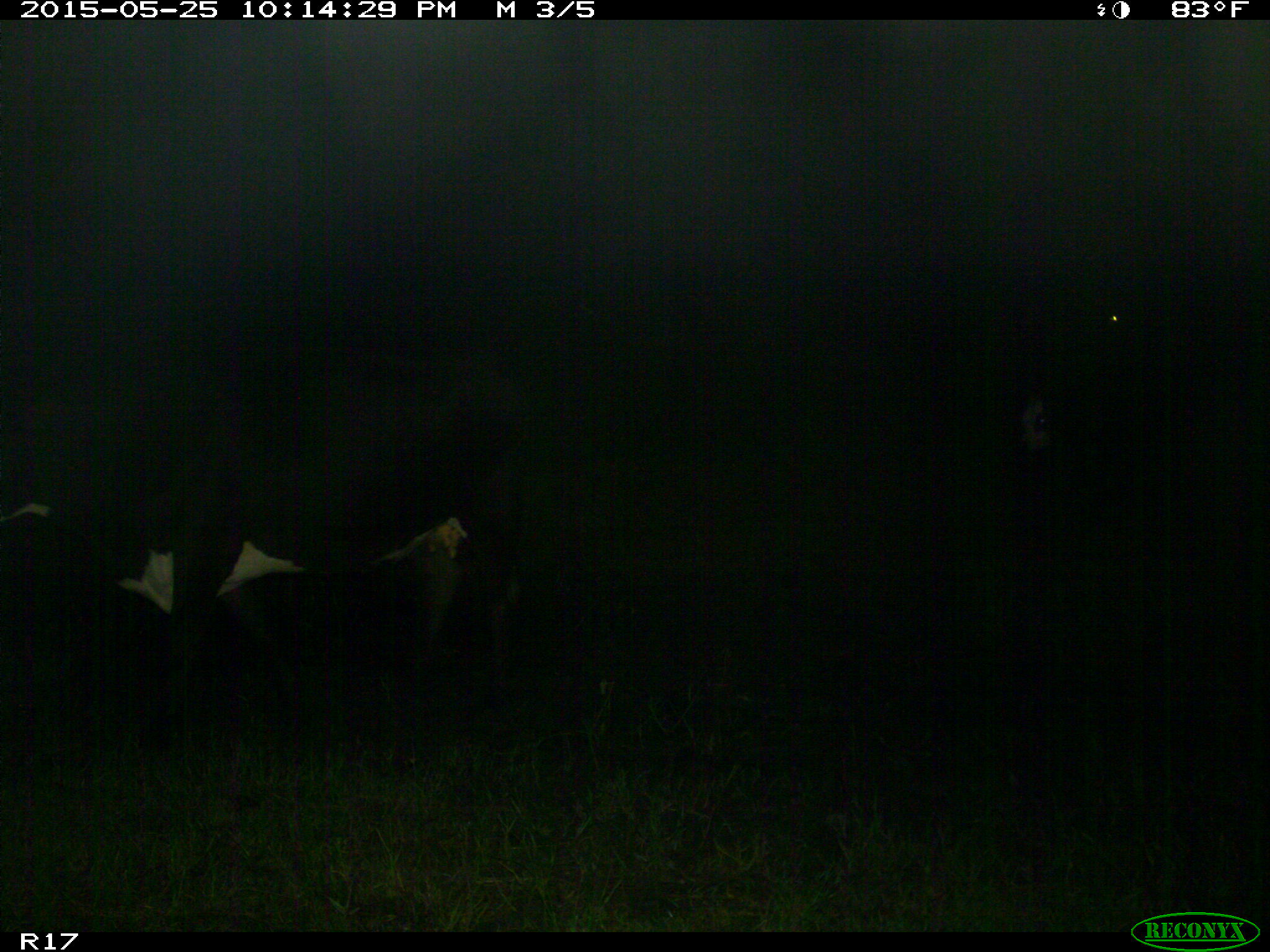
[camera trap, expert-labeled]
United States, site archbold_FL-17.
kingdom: Animalia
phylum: Chordata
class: Mammalia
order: Artiodactyla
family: Bovidae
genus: Bos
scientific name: Bos taurus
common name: domestic cow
Bos taurus (domestic cow).